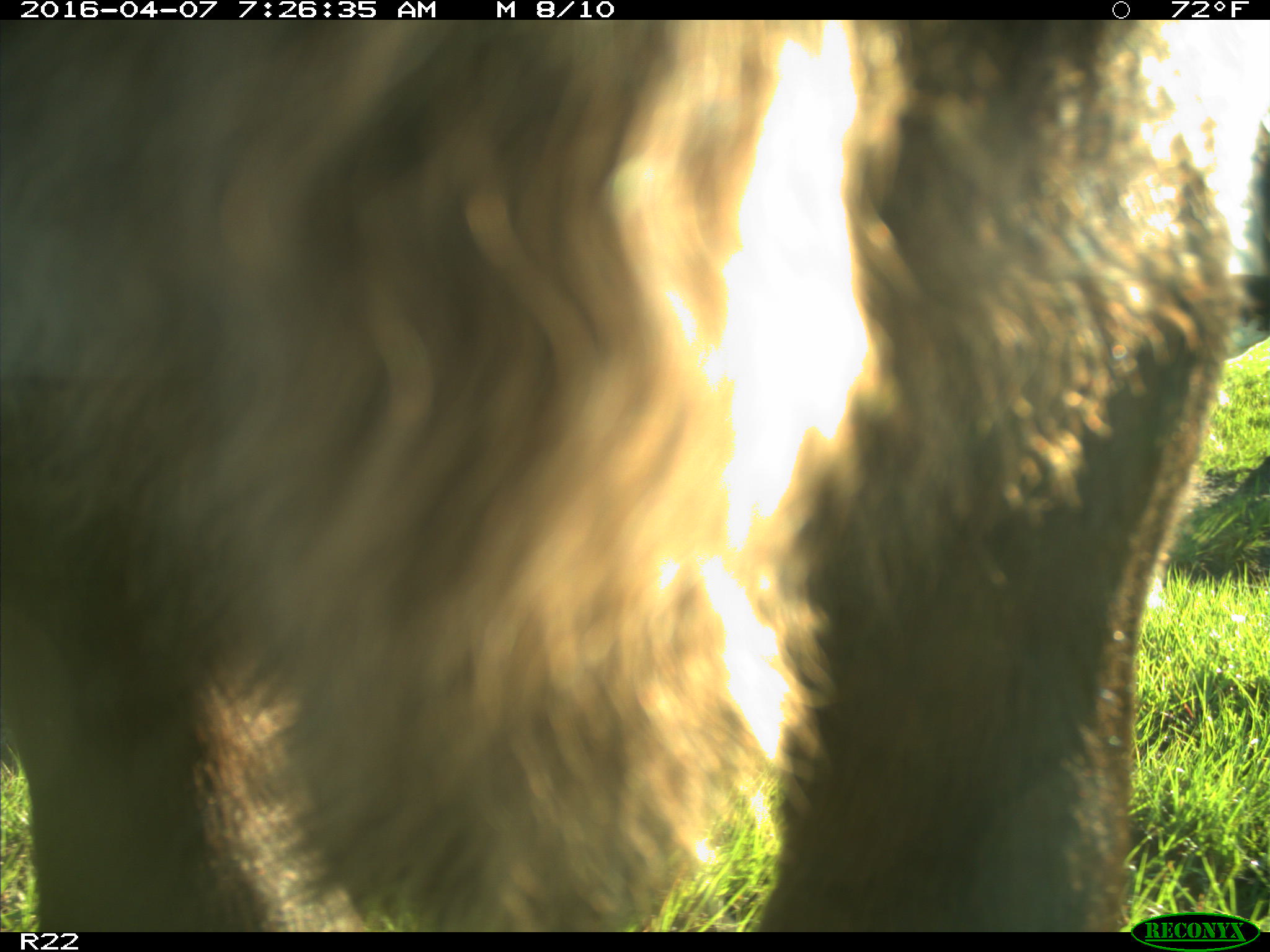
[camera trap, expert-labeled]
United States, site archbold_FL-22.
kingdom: Animalia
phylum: Chordata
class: Mammalia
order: Artiodactyla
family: Bovidae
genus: Bos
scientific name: Bos taurus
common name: domestic cow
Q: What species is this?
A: Bos taurus (domestic cow).